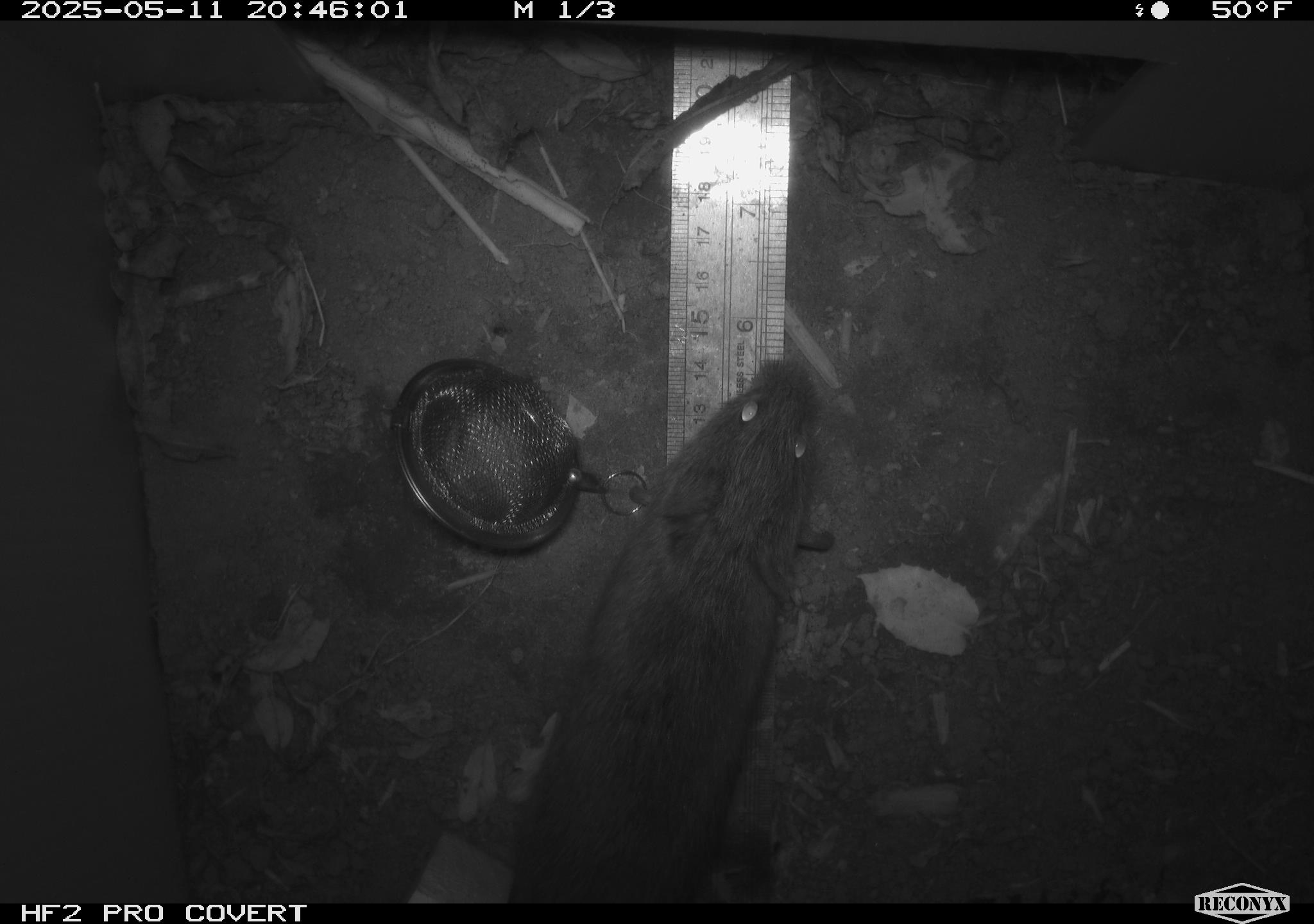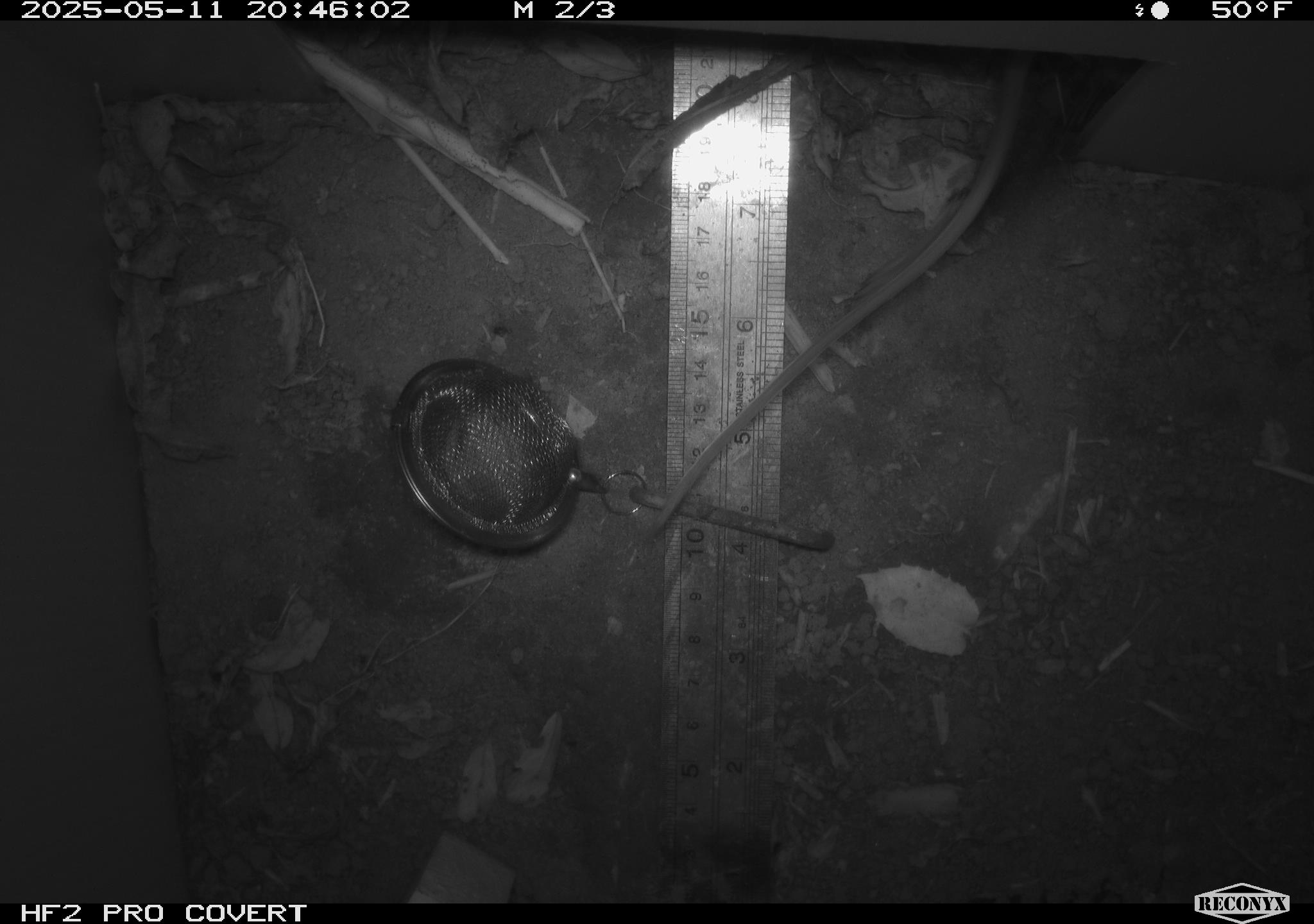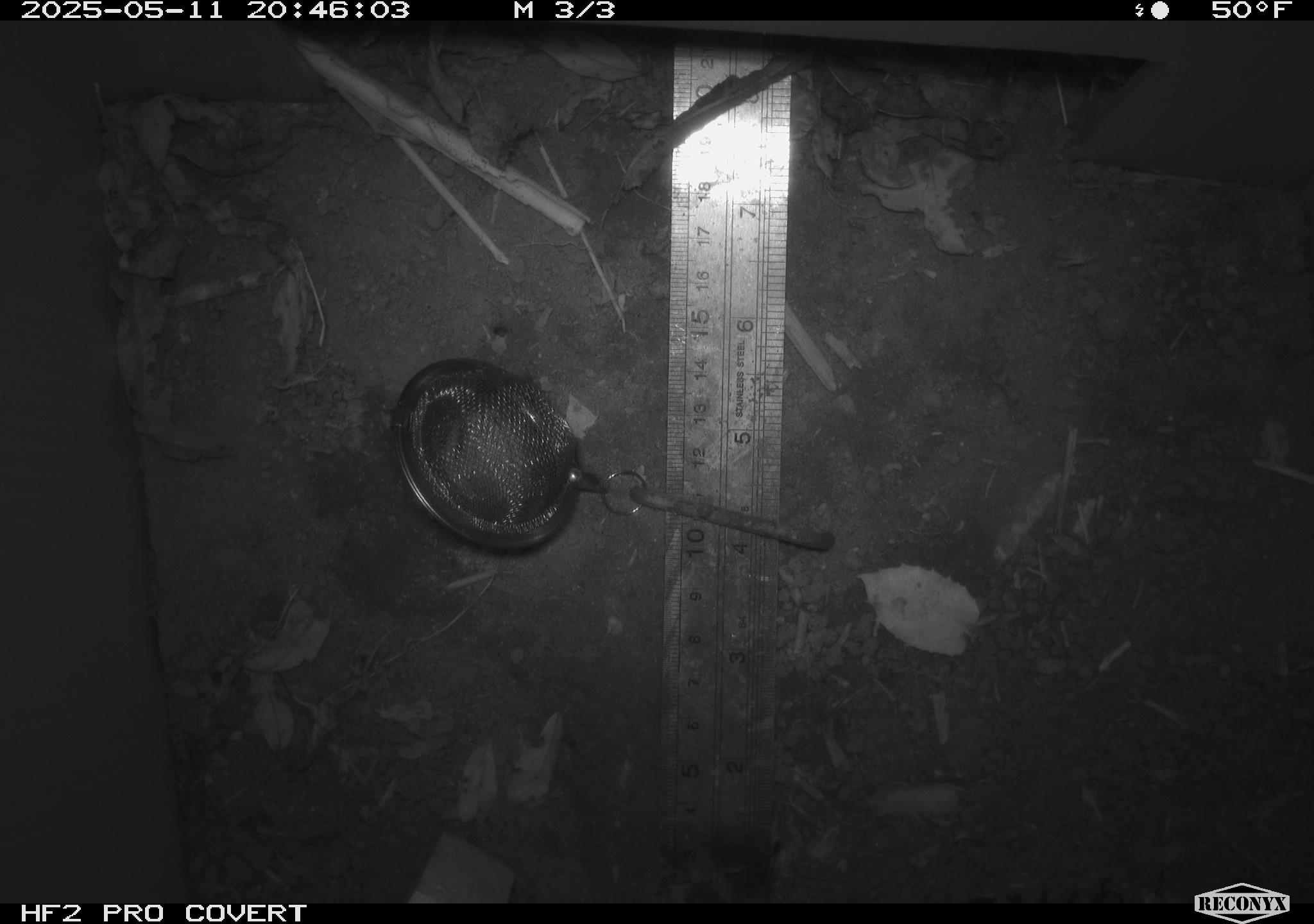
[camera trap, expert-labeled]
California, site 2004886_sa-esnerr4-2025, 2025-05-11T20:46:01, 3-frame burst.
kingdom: Animalia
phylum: Chordata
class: Mammalia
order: Rodentia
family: Cricetidae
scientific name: Arvicolinae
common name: voles, lemmings, and muskrats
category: arvicolinae subfamily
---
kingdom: Animalia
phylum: Chordata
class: Mammalia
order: Rodentia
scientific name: Rodentia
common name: rodent